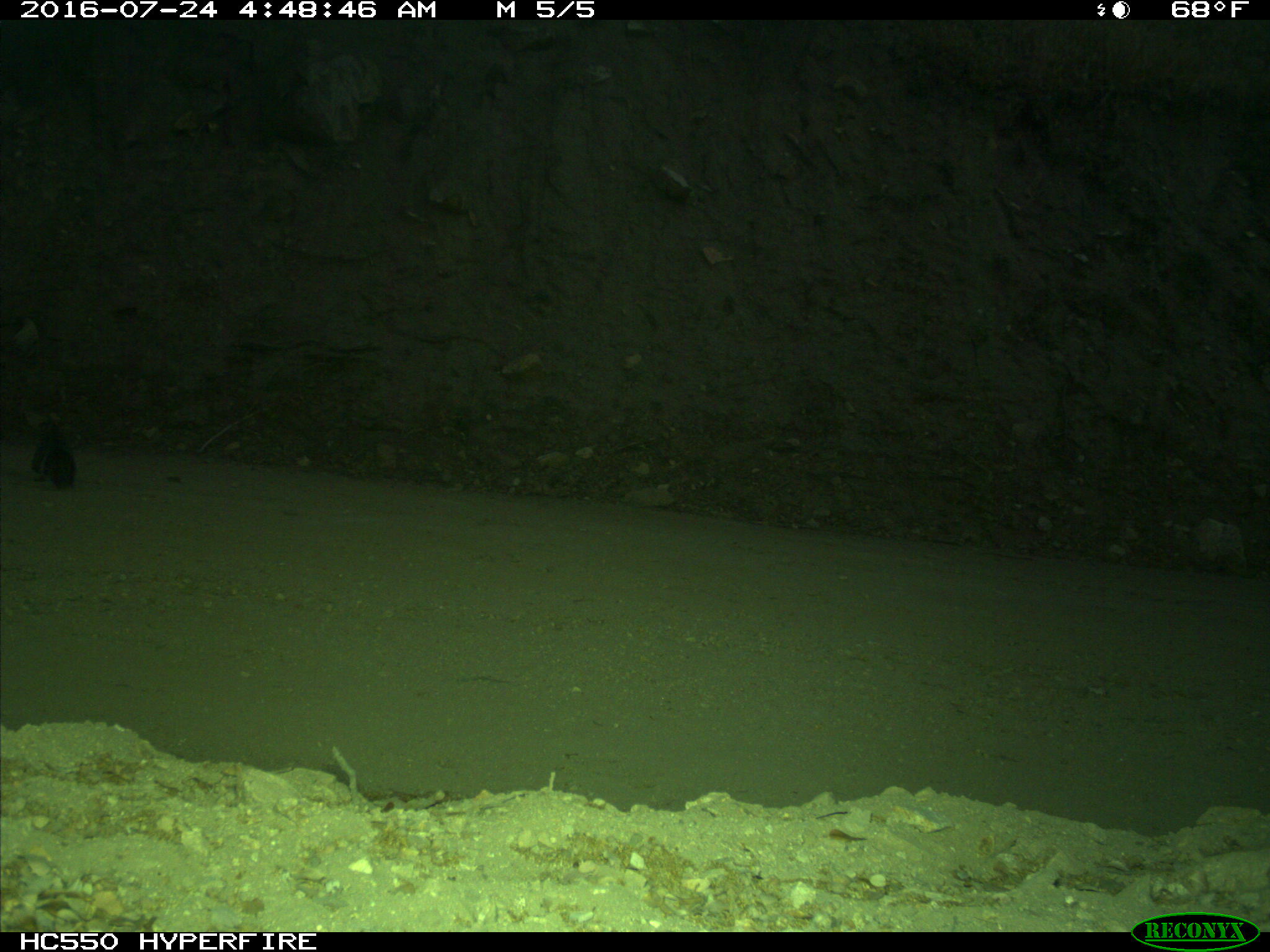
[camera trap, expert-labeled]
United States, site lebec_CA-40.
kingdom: Animalia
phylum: Chordata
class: Mammalia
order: Rodentia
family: Sciuridae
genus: Sciurus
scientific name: Sciurus carolinensis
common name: eastern gray squirrel